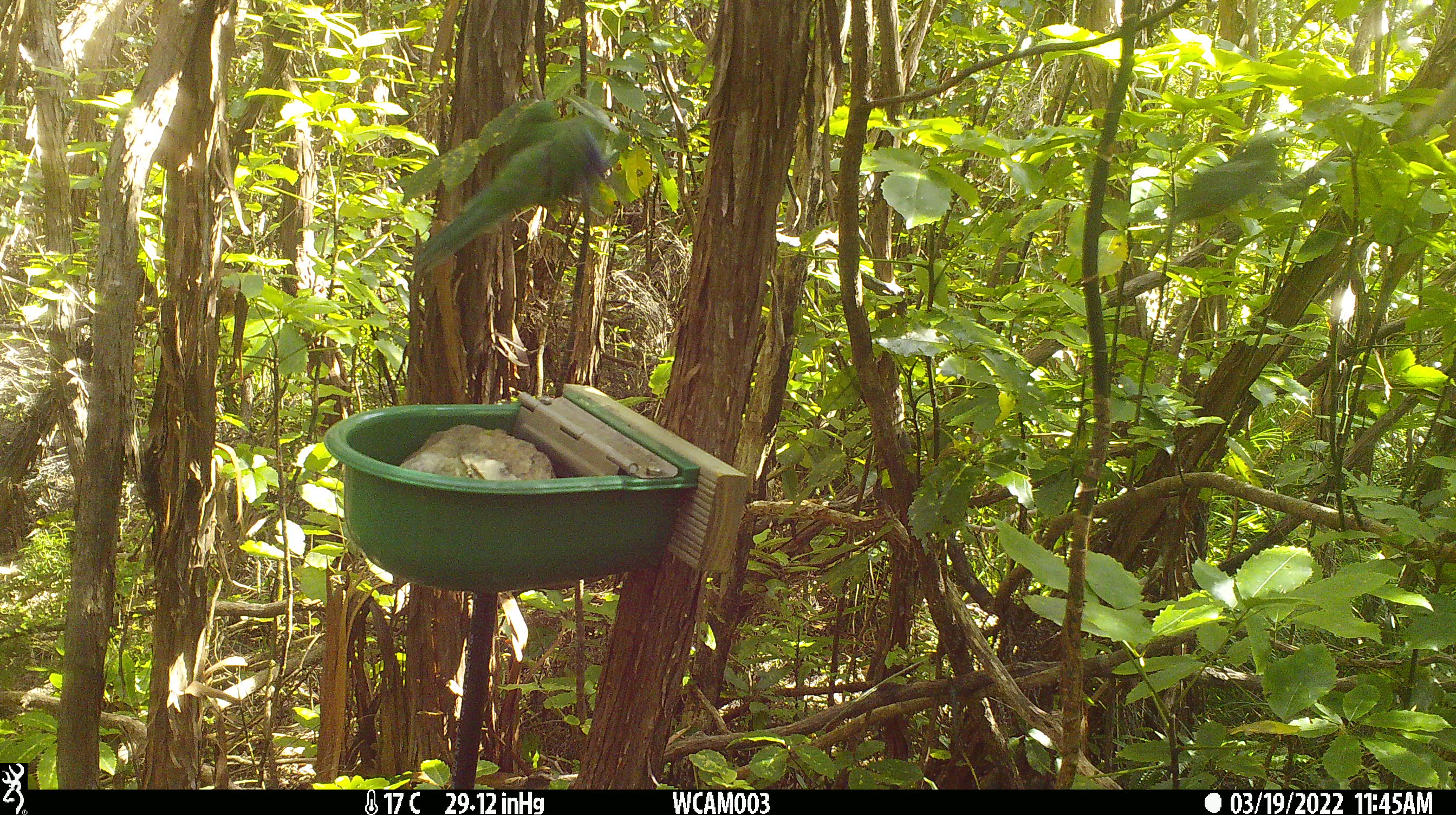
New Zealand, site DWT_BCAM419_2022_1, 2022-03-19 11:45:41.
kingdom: Animalia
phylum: Chordata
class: Aves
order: Psittaciformes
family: Psittaculidae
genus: Cyanoramphus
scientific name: Cyanoramphus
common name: parakeet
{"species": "parakeet (Cyanoramphus)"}